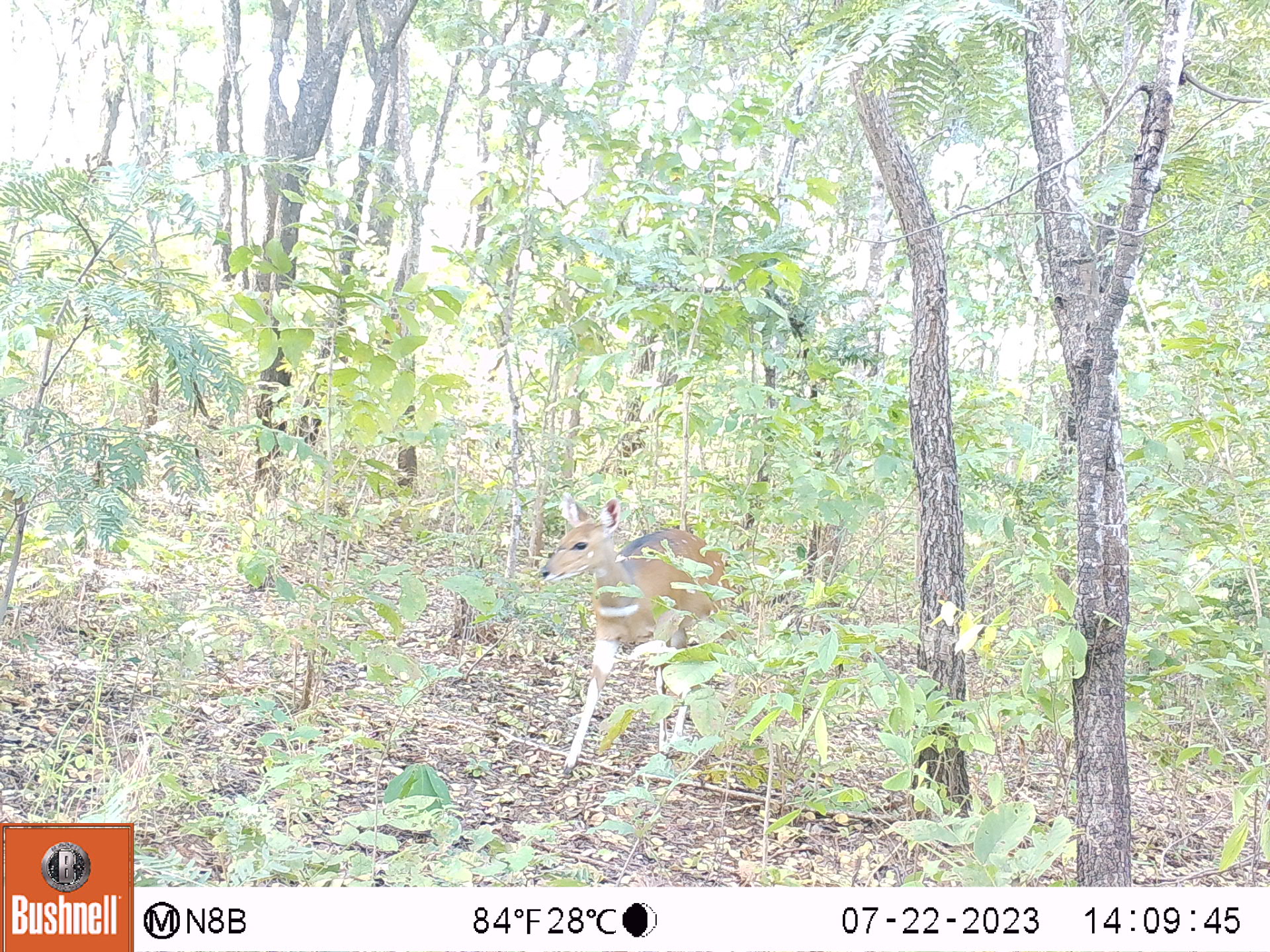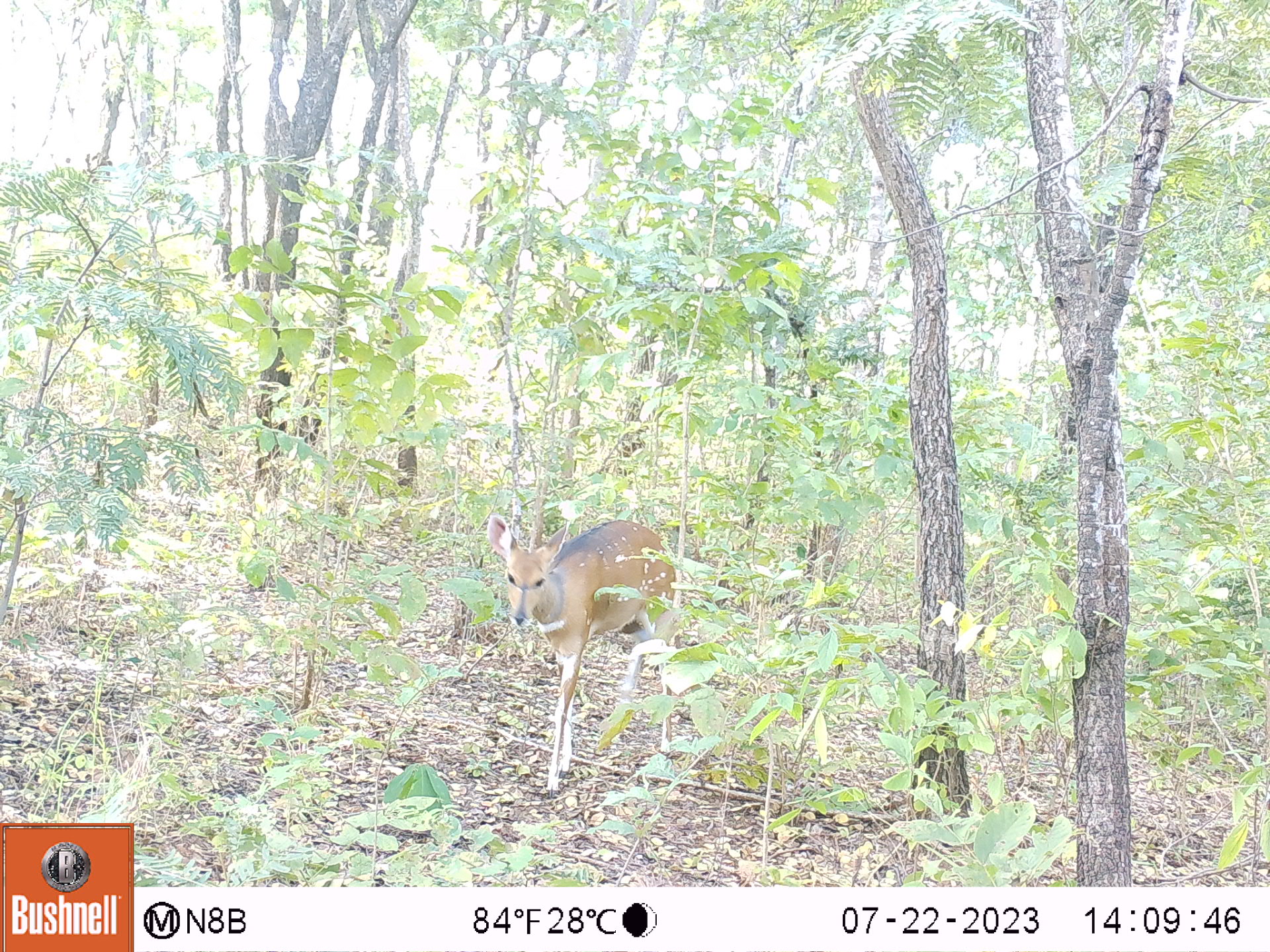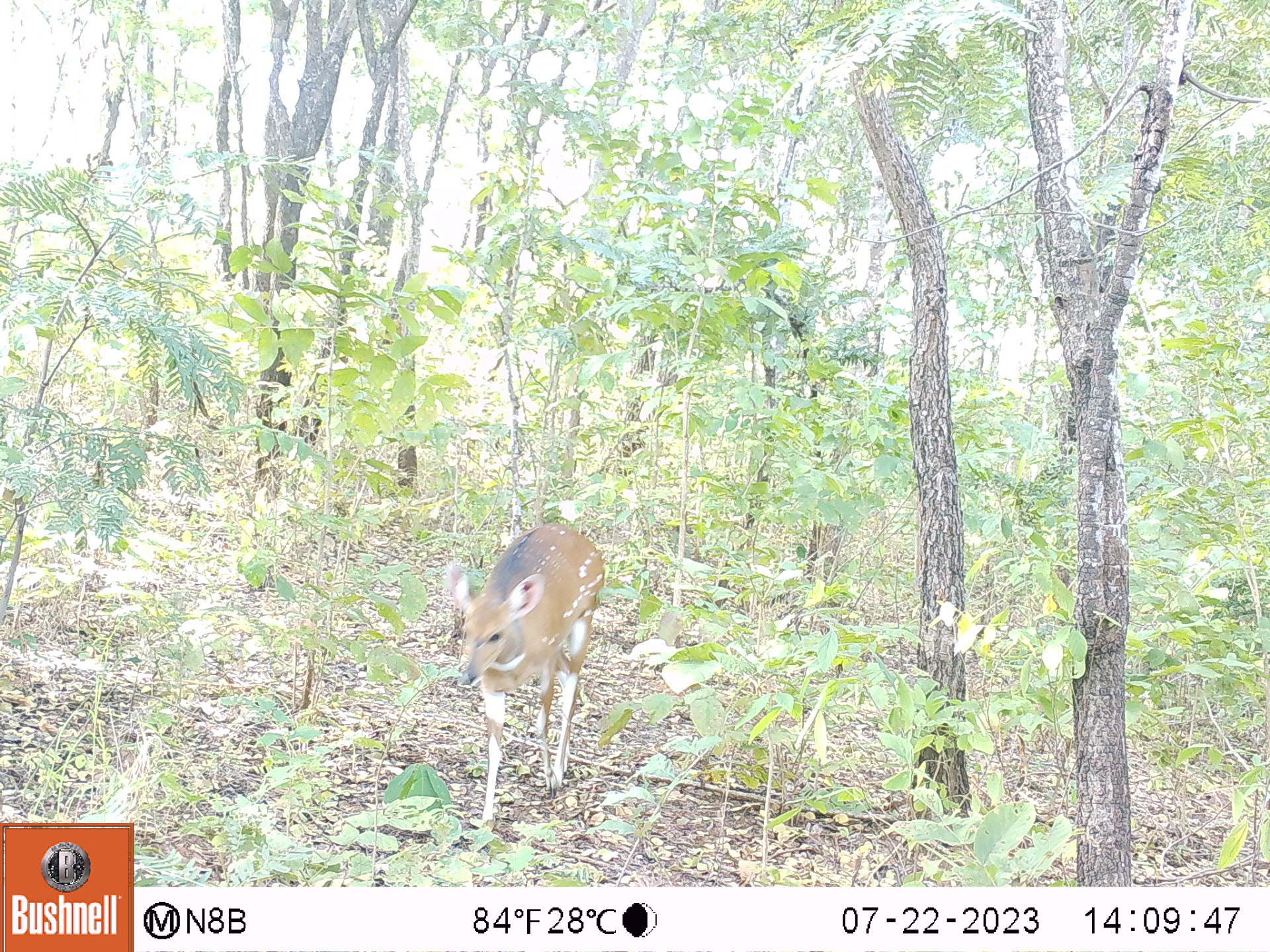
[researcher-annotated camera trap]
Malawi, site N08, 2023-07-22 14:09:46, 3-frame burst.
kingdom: Animalia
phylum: Chordata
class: Mammalia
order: Artiodactyla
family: Bovidae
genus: Tragelaphus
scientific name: Tragelaphus sylvaticus sylvaticus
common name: cape bushbuck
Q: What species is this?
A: Cape bushbuck (Tragelaphus sylvaticus sylvaticus).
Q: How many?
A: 1.